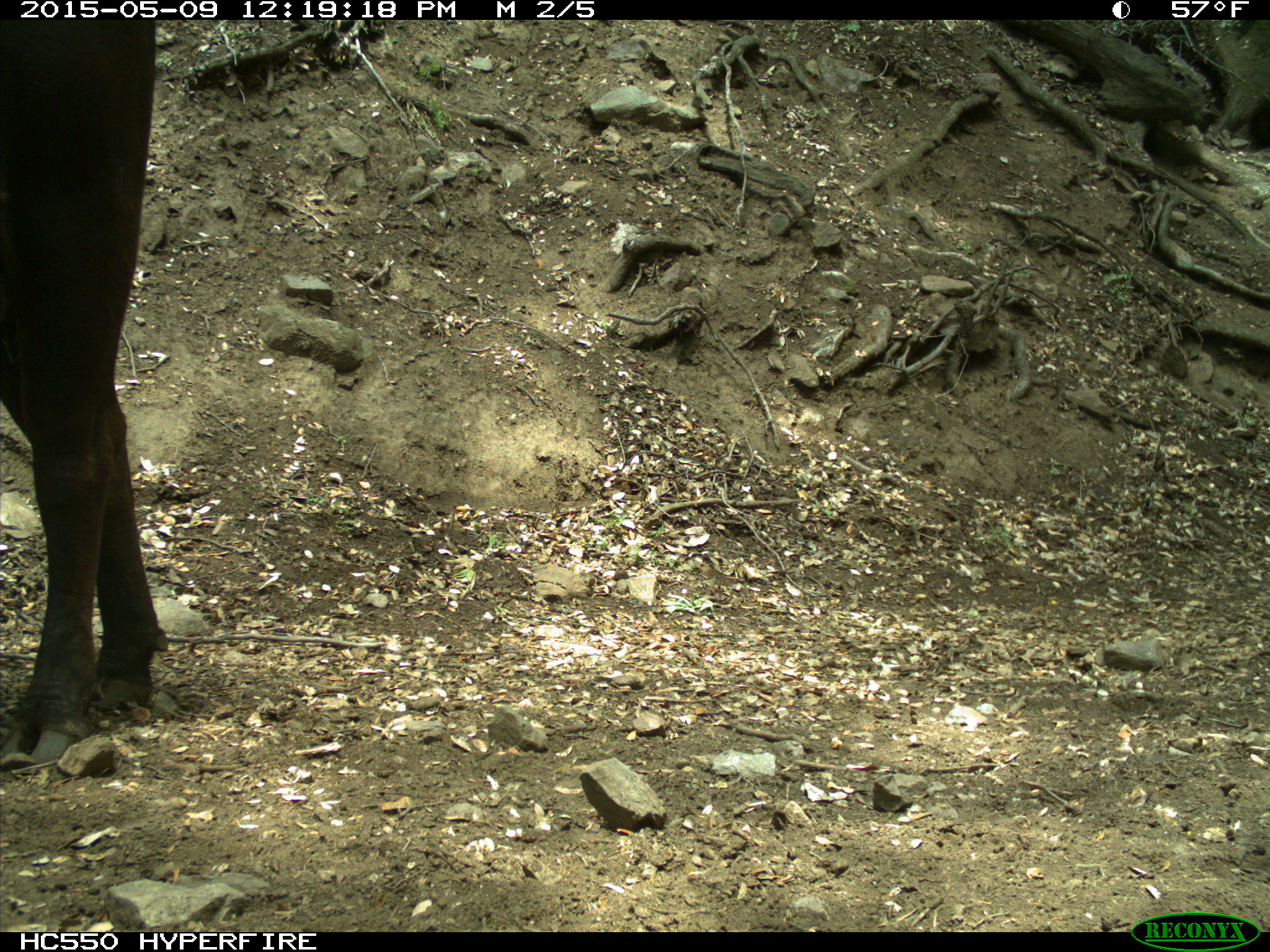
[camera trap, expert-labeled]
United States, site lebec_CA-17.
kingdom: Animalia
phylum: Chordata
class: Mammalia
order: Artiodactyla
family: Bovidae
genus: Bos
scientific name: Bos taurus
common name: domestic cow